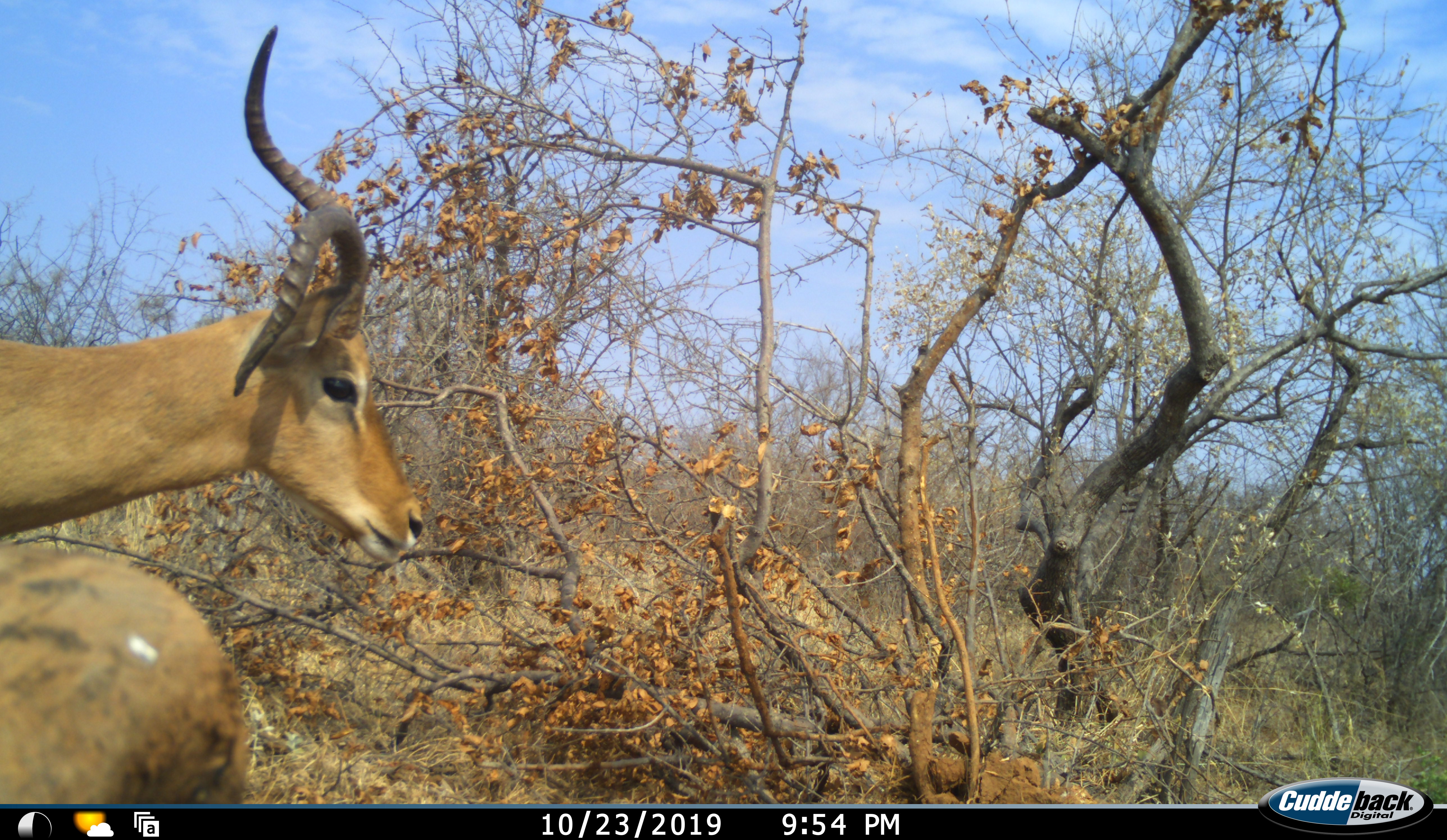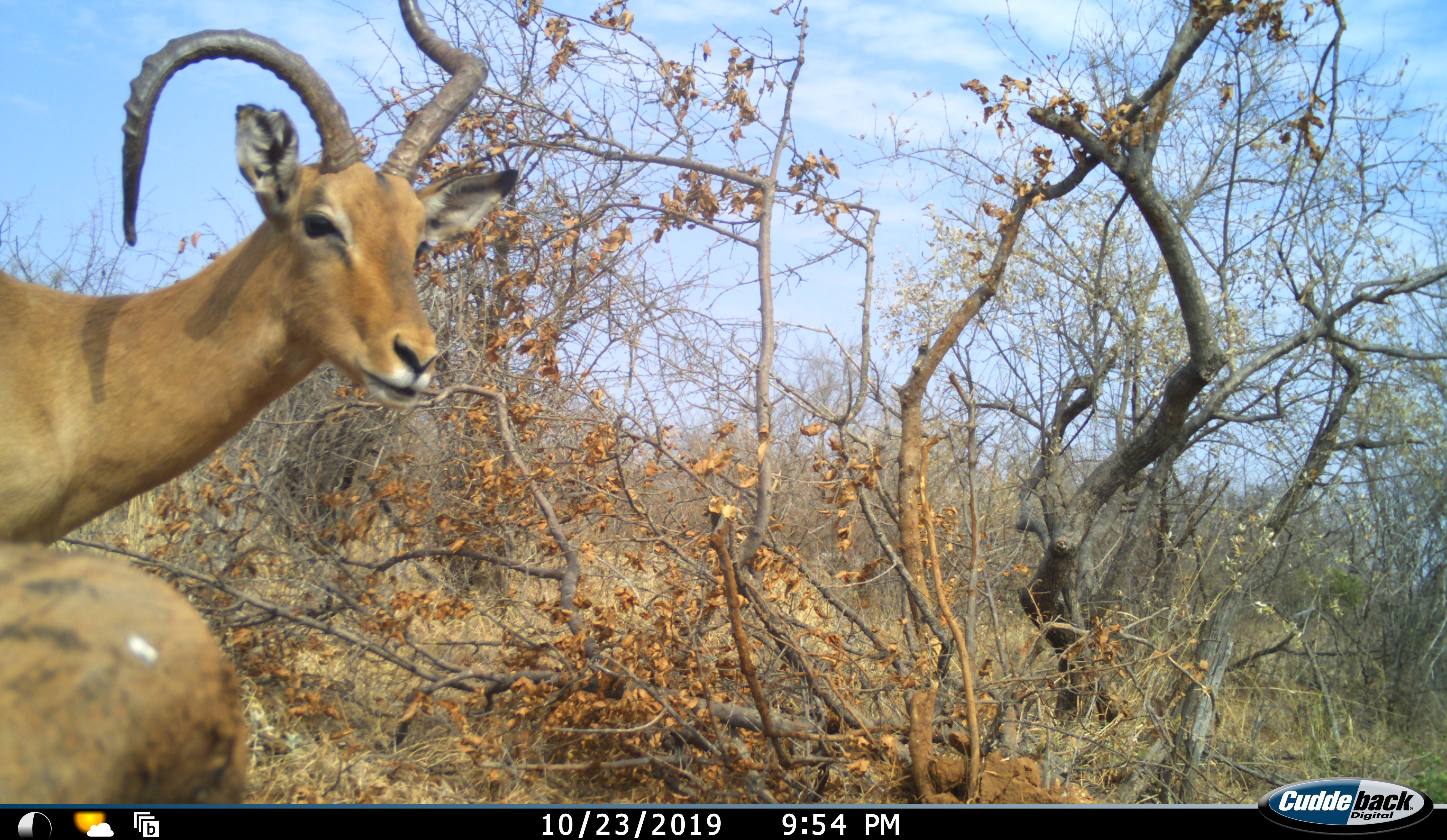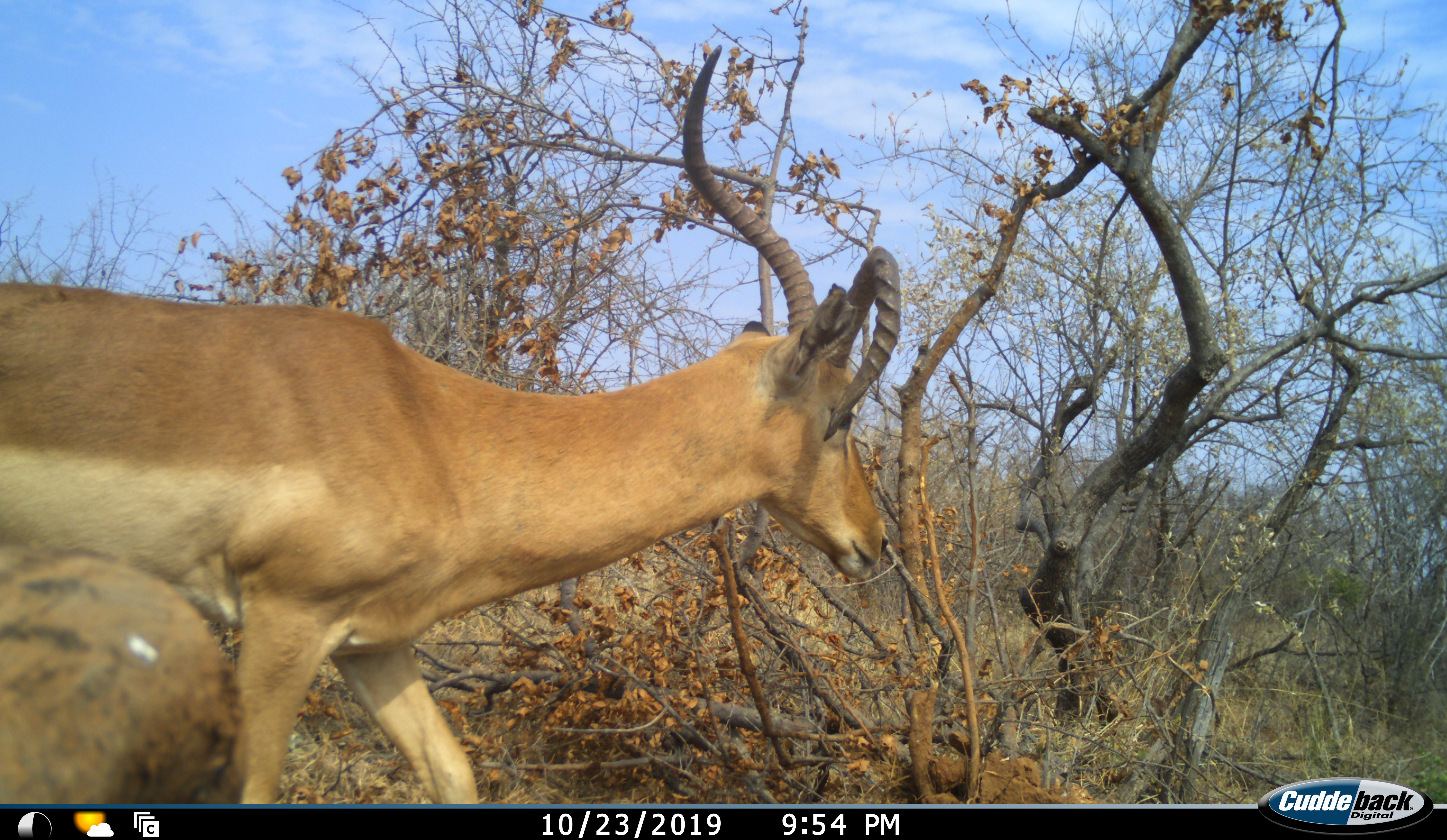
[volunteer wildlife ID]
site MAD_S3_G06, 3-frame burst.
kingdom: Animalia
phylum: Chordata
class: Mammalia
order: Artiodactyla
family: Bovidae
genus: Aepyceros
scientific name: Aepyceros melampus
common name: impala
Impala (Aepyceros melampus), count 1. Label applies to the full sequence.